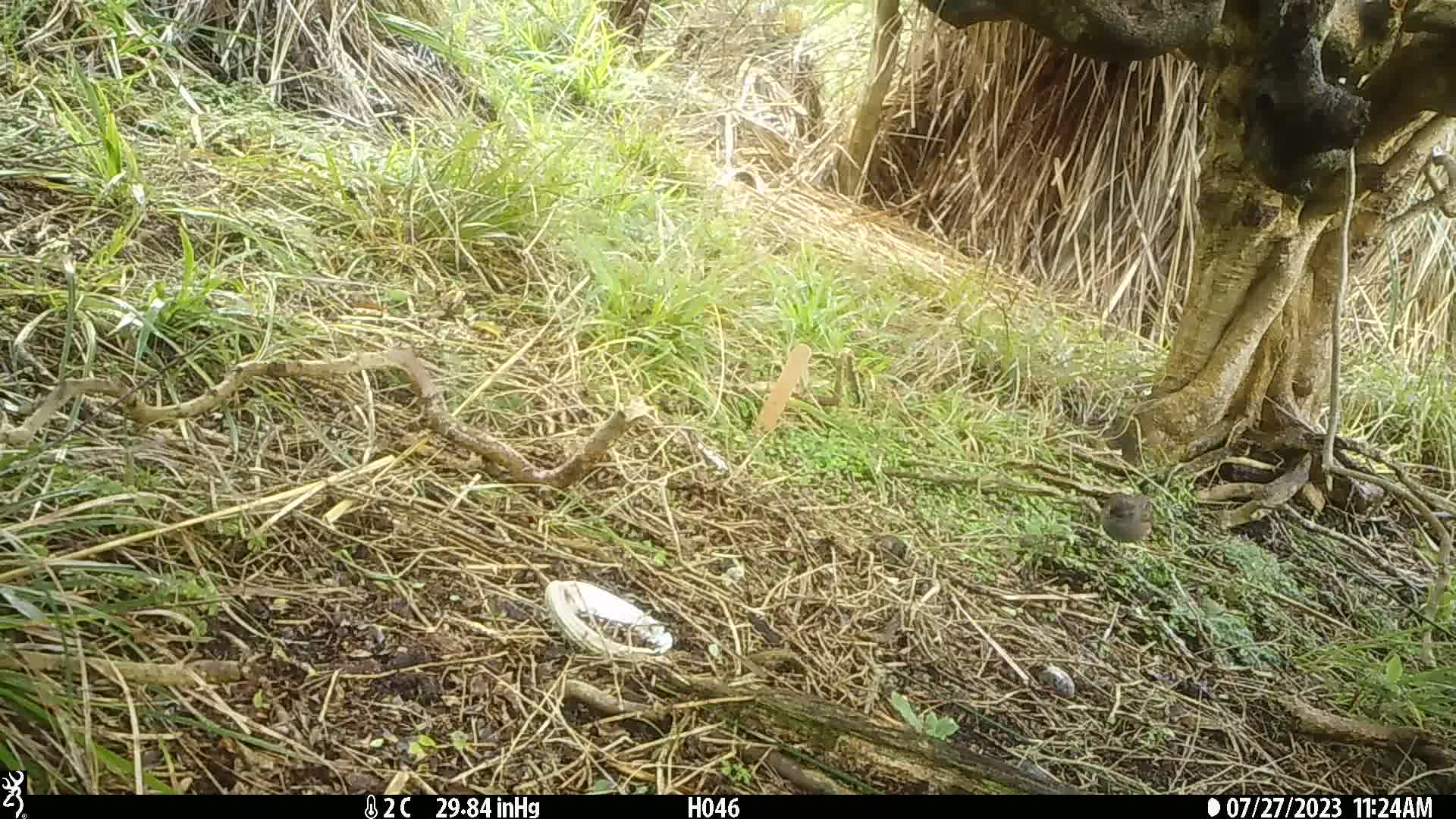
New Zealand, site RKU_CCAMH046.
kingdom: Animalia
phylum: Chordata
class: Aves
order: Passeriformes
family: Prunellidae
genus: Prunella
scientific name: Prunella modularis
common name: dunnock